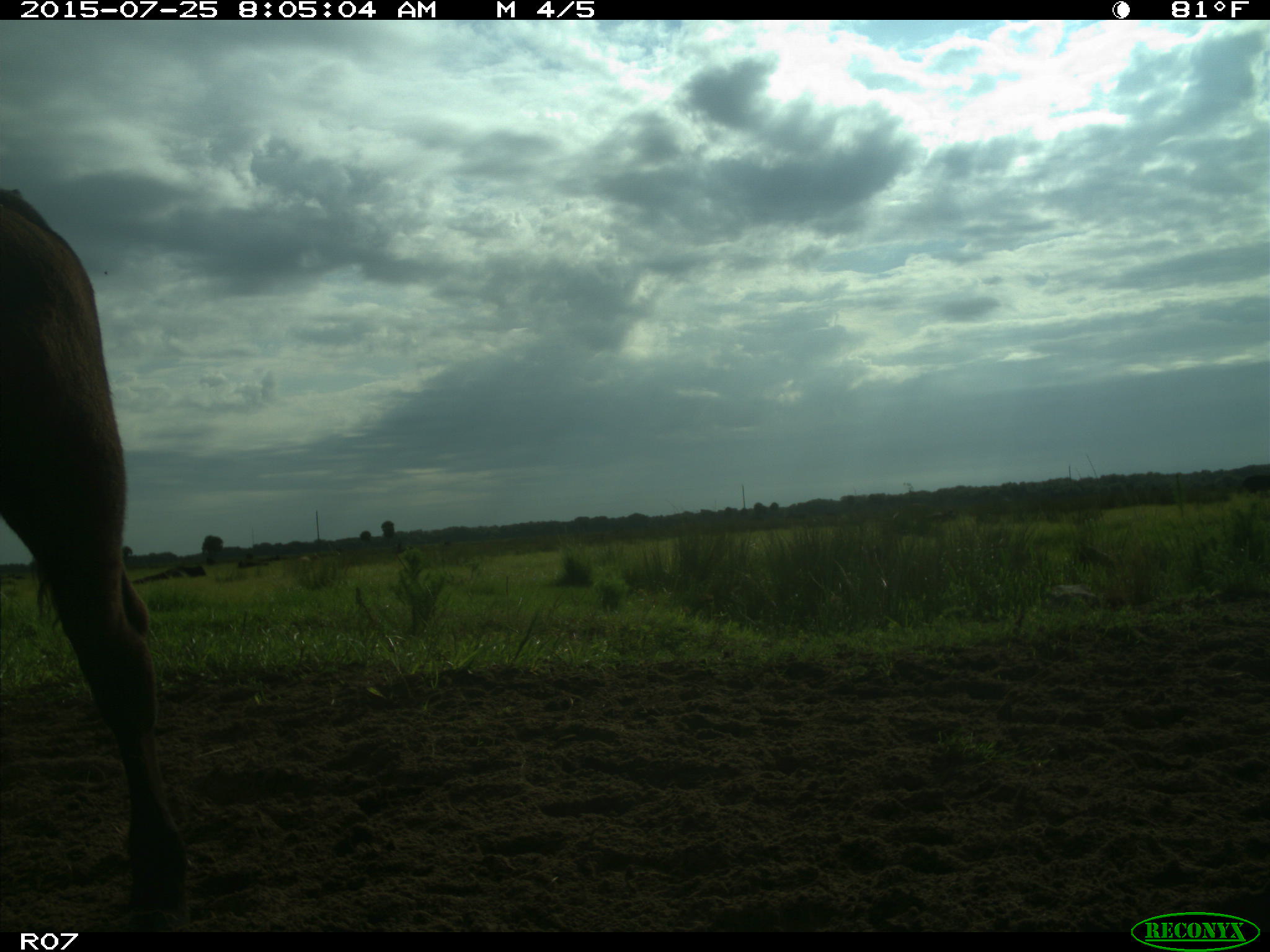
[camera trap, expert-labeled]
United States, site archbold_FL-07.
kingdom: Animalia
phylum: Chordata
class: Mammalia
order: Artiodactyla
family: Bovidae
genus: Bos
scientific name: Bos taurus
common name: domestic cow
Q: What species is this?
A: Bos taurus (domestic cow).